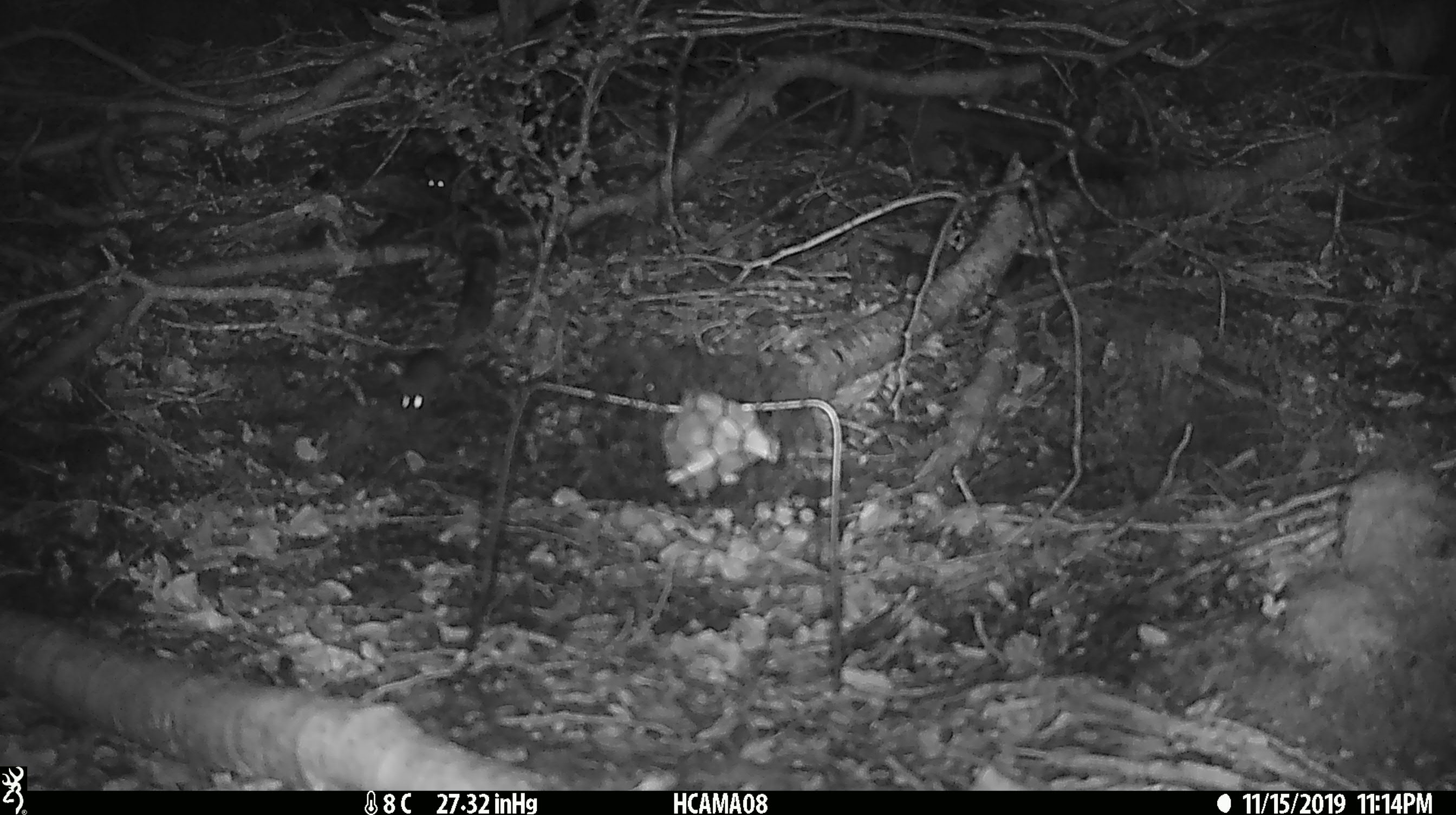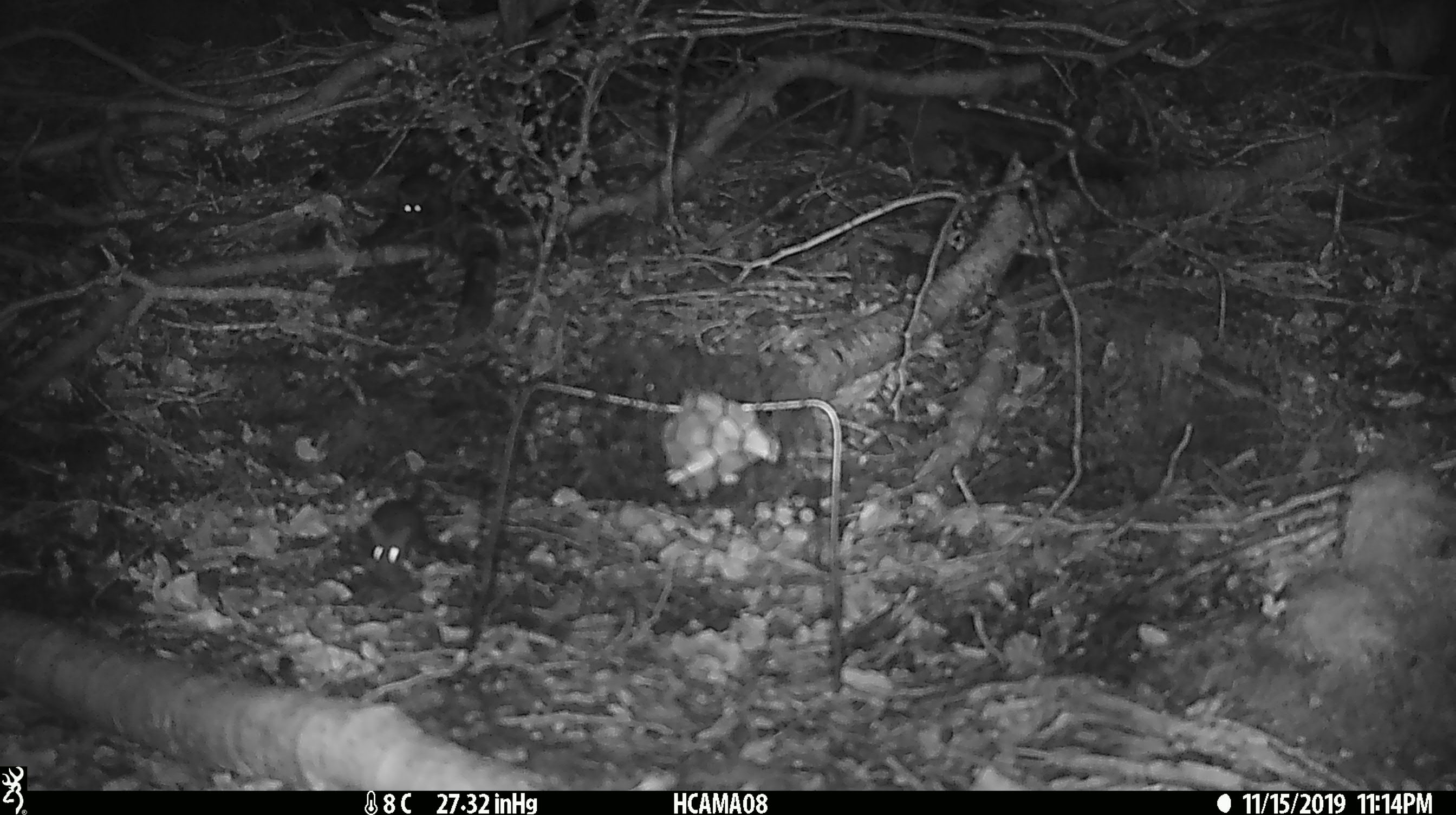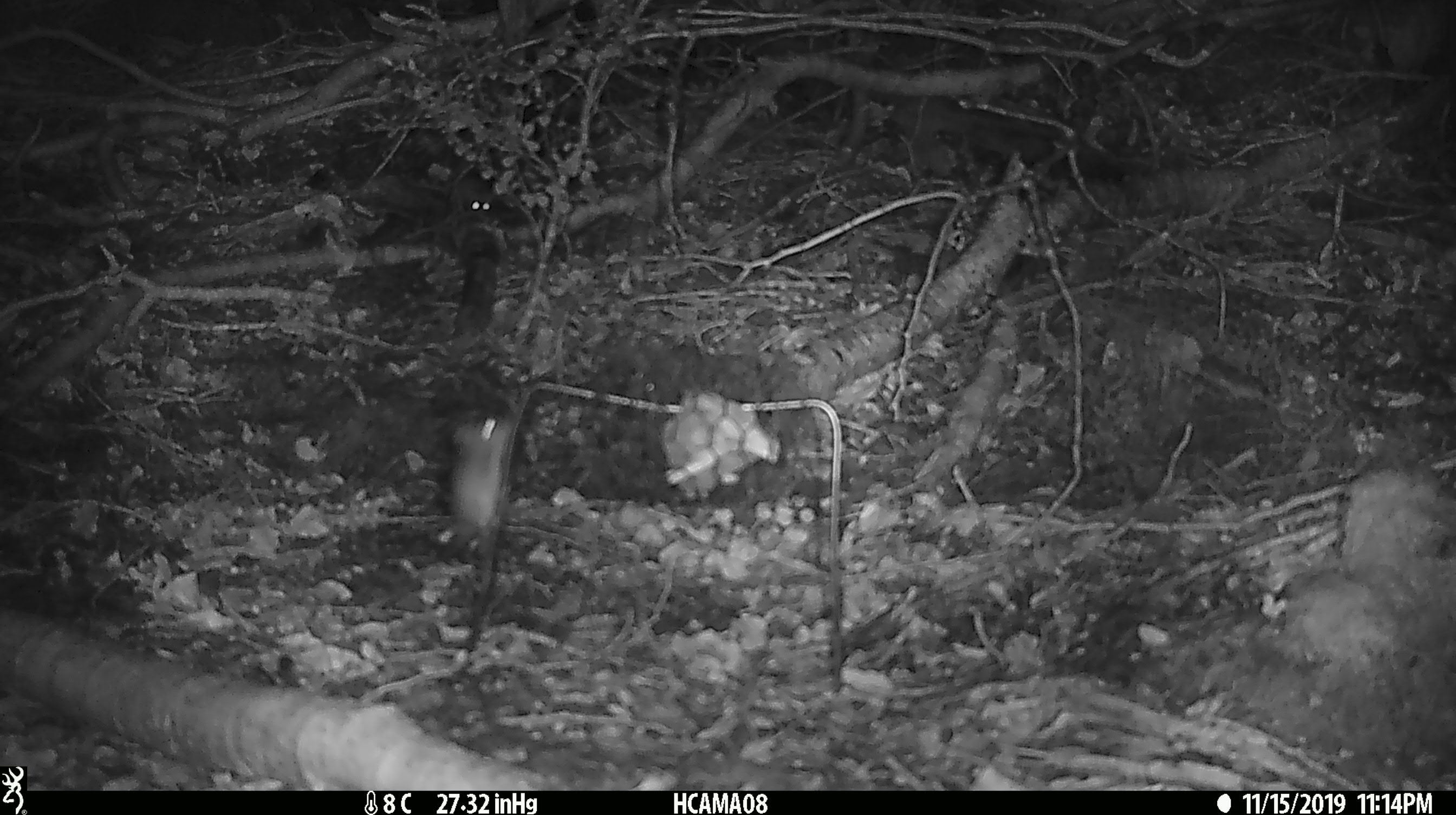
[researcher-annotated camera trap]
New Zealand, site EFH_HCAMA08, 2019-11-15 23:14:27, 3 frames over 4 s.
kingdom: Animalia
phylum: Chordata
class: Mammalia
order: Rodentia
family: Muridae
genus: Mus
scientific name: Mus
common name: mouse